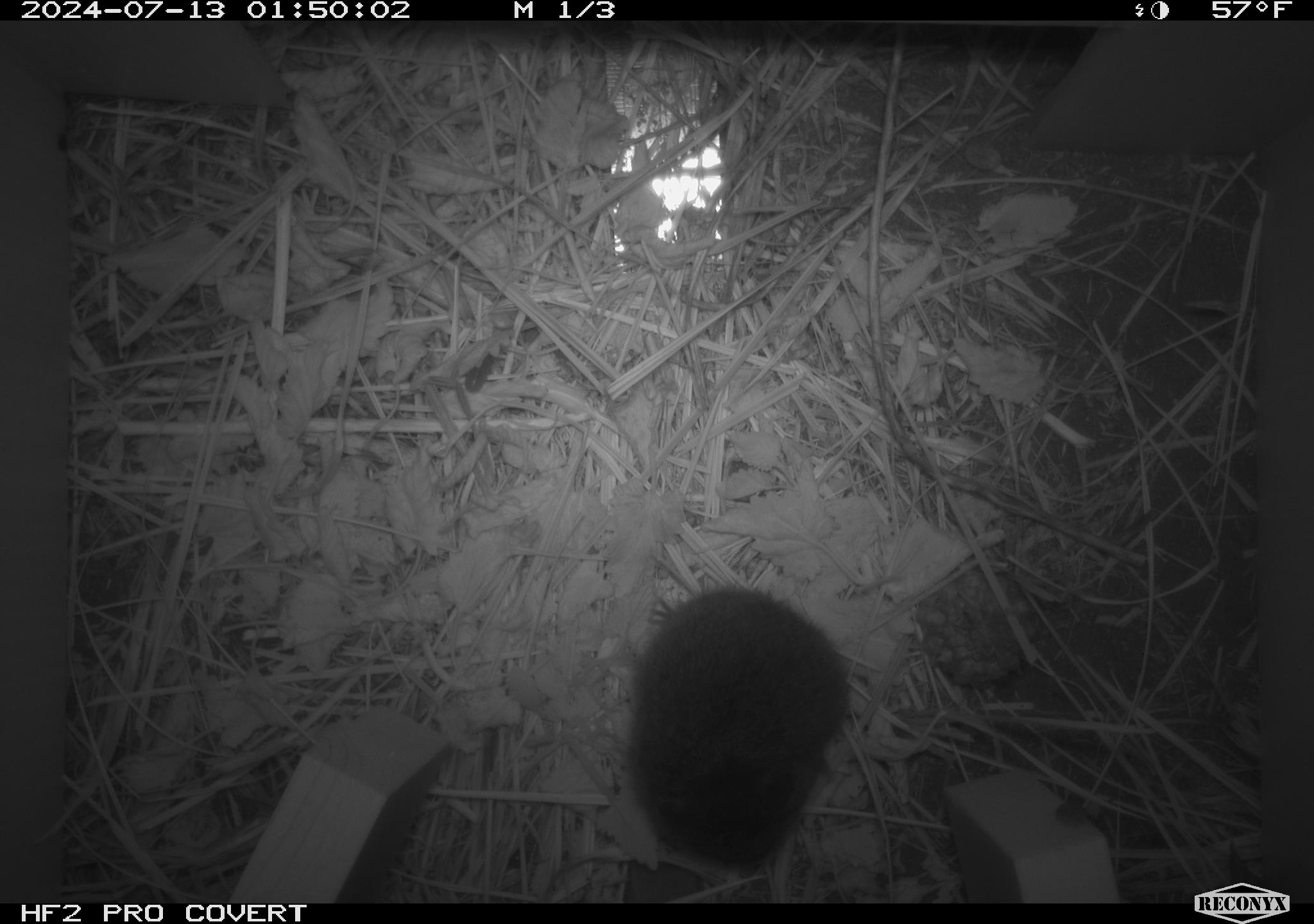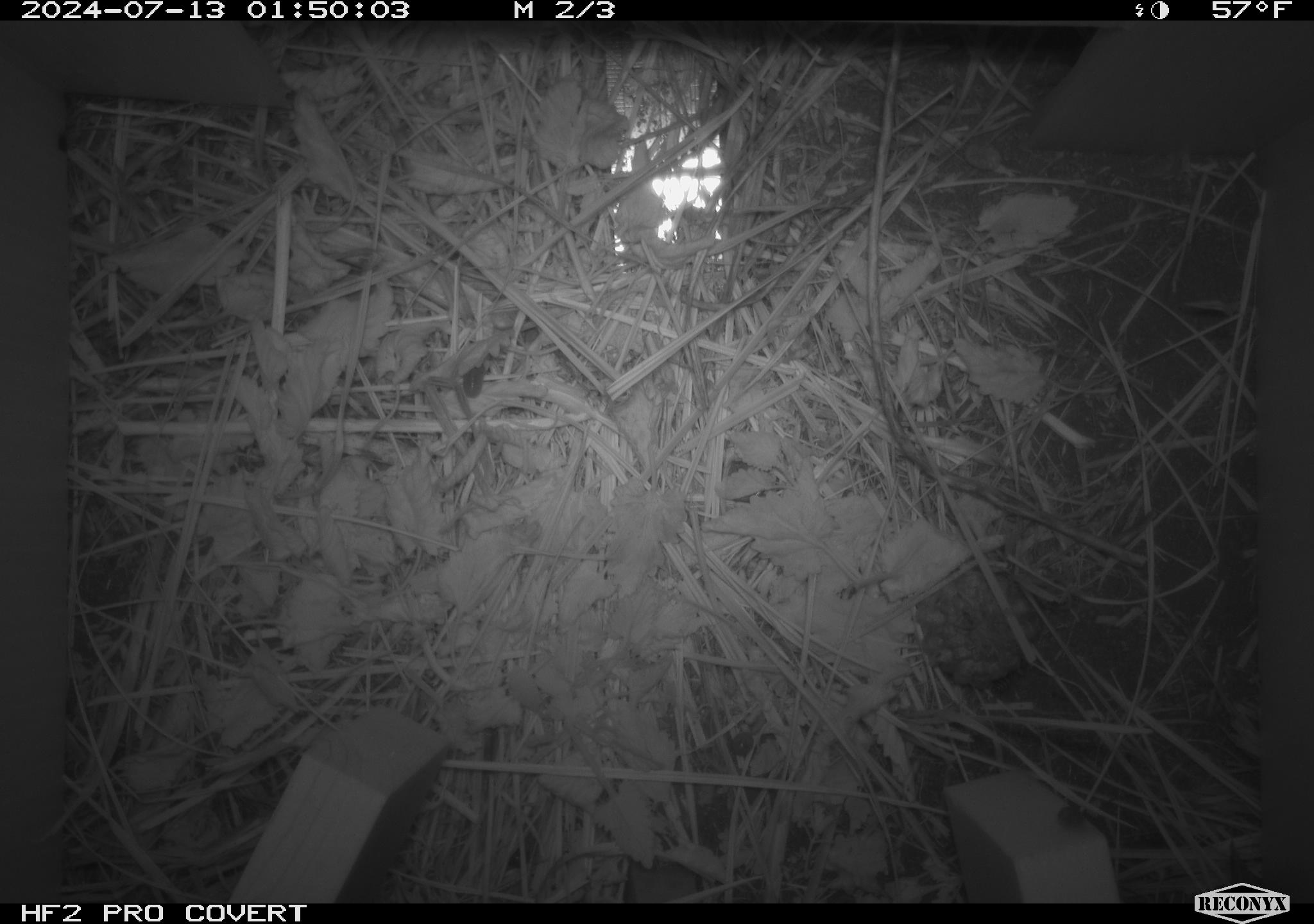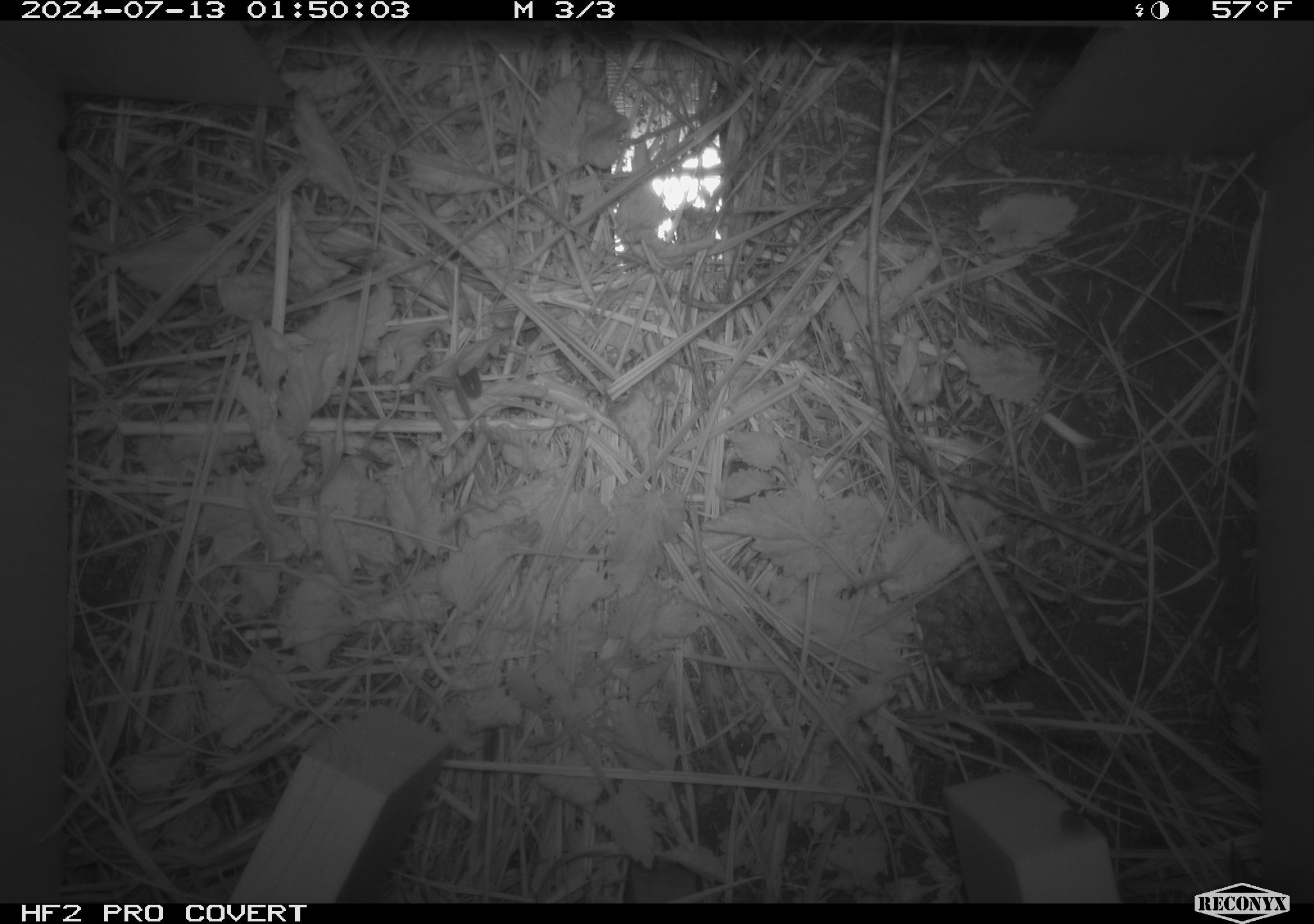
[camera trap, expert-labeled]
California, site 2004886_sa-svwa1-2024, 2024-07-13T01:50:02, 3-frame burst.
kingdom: Animalia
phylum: Chordata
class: Mammalia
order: Rodentia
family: Cricetidae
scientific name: Arvicolinae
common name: voles, lemmings, and muskrats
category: arvicolinae subfamily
Arvicolinae subfamily (voles, lemmings, and muskrats) (Arvicolinae).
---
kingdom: Animalia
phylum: Arthropoda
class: Insecta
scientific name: Insecta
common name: insect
Insect (Insecta).